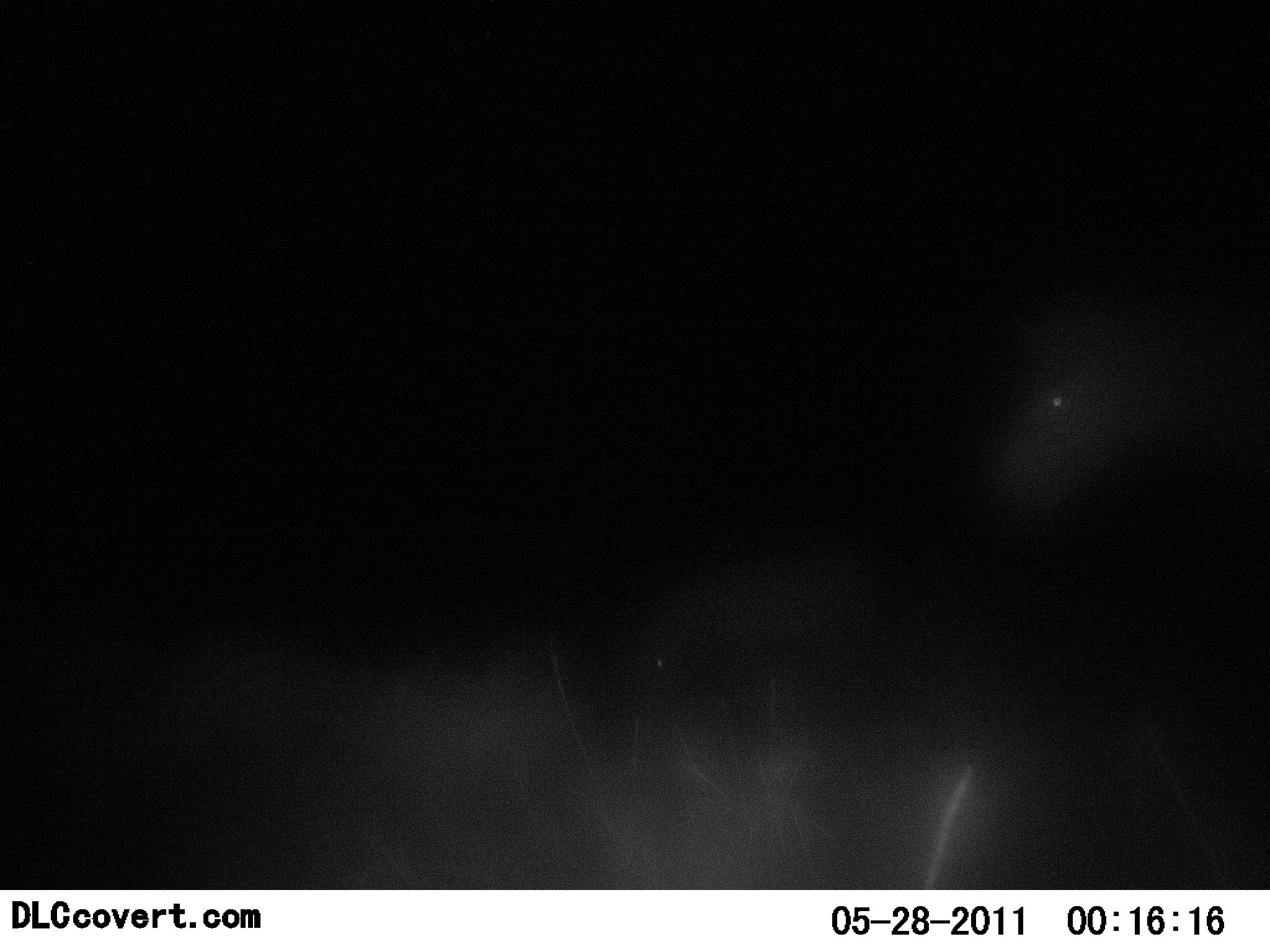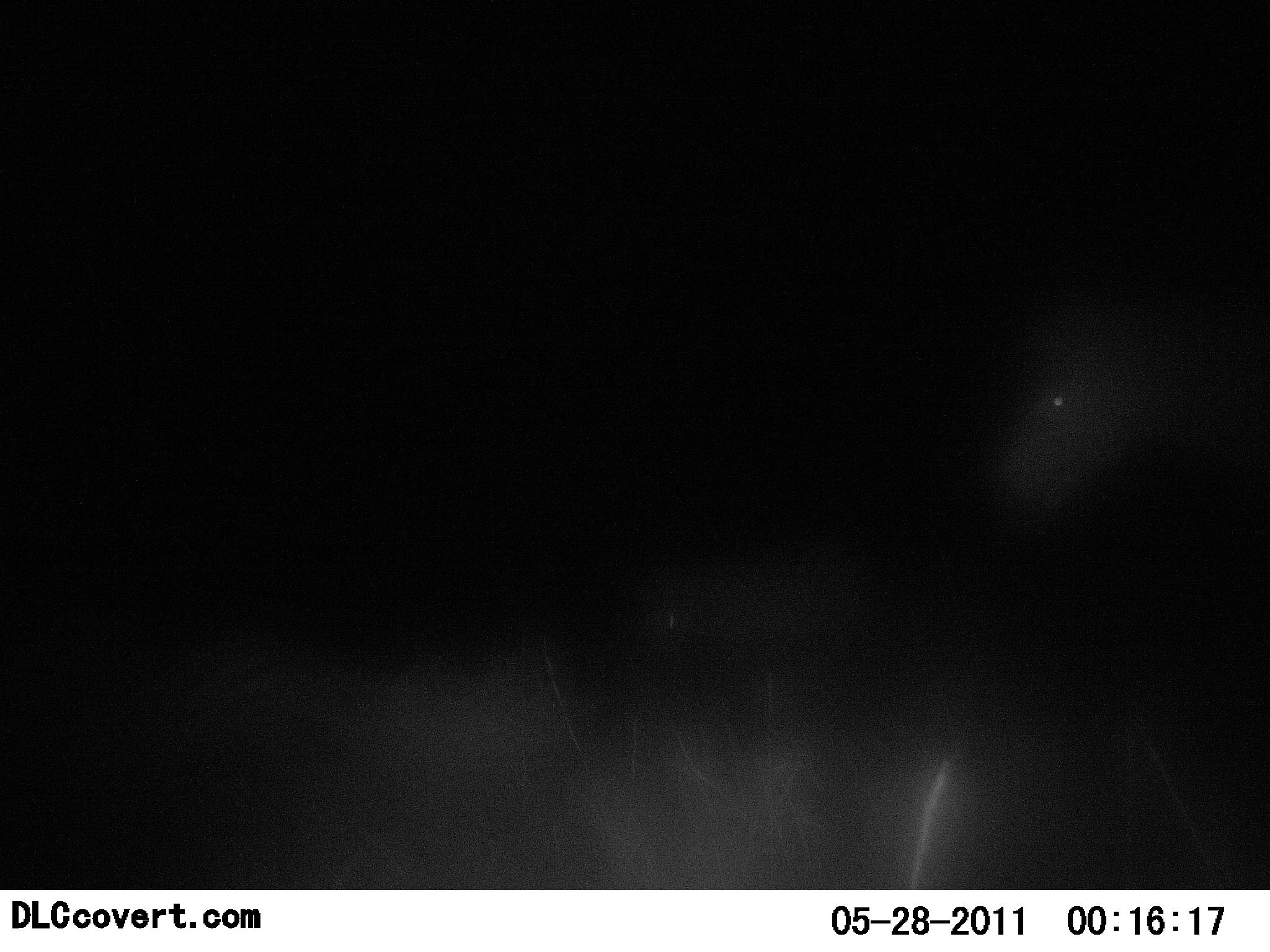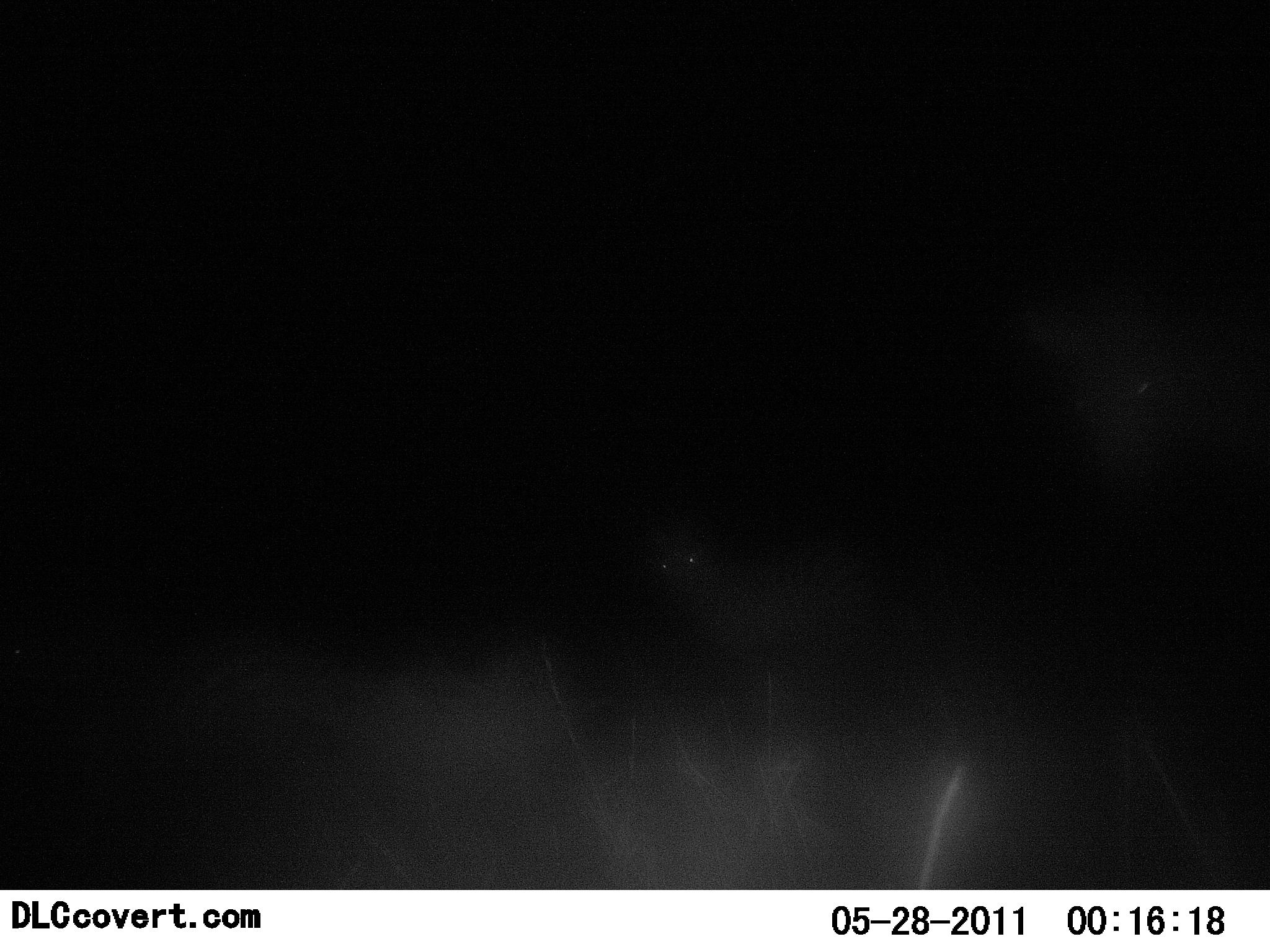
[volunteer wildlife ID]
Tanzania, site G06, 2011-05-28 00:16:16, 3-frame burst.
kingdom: Animalia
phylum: Chordata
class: Mammalia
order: Perissodactyla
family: Equidae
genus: Equus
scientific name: Equus quagga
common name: plains zebra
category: zebra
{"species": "zebra (plains zebra) (Equus quagga)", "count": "2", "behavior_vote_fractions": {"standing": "82%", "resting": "0%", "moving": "0%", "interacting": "0%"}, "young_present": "18%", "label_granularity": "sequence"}